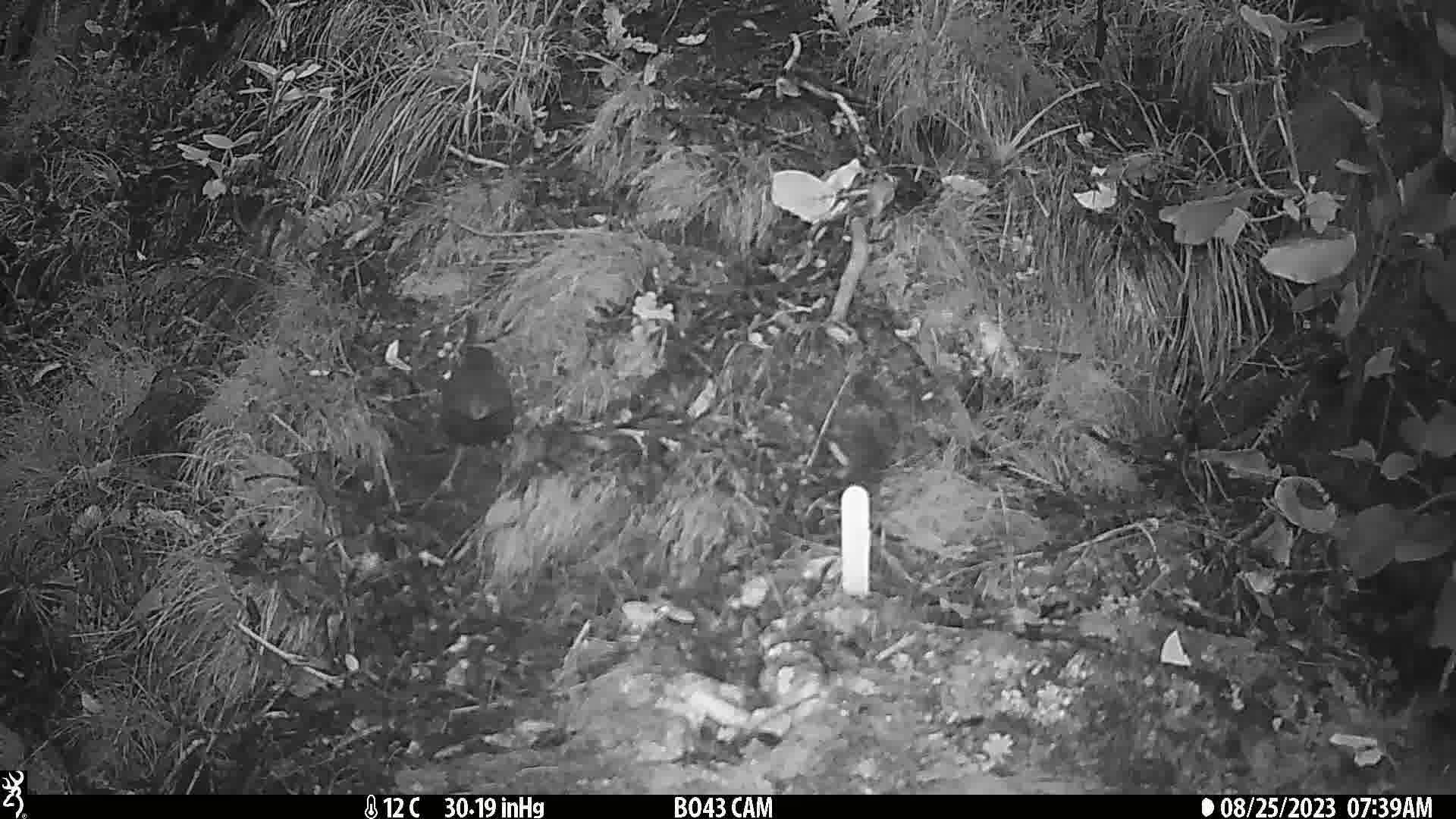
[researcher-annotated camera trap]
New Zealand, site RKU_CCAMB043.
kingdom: Animalia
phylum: Chordata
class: Aves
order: Passeriformes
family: Turdidae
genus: Turdus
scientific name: Turdus merula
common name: eurasian blackbird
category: blackbird